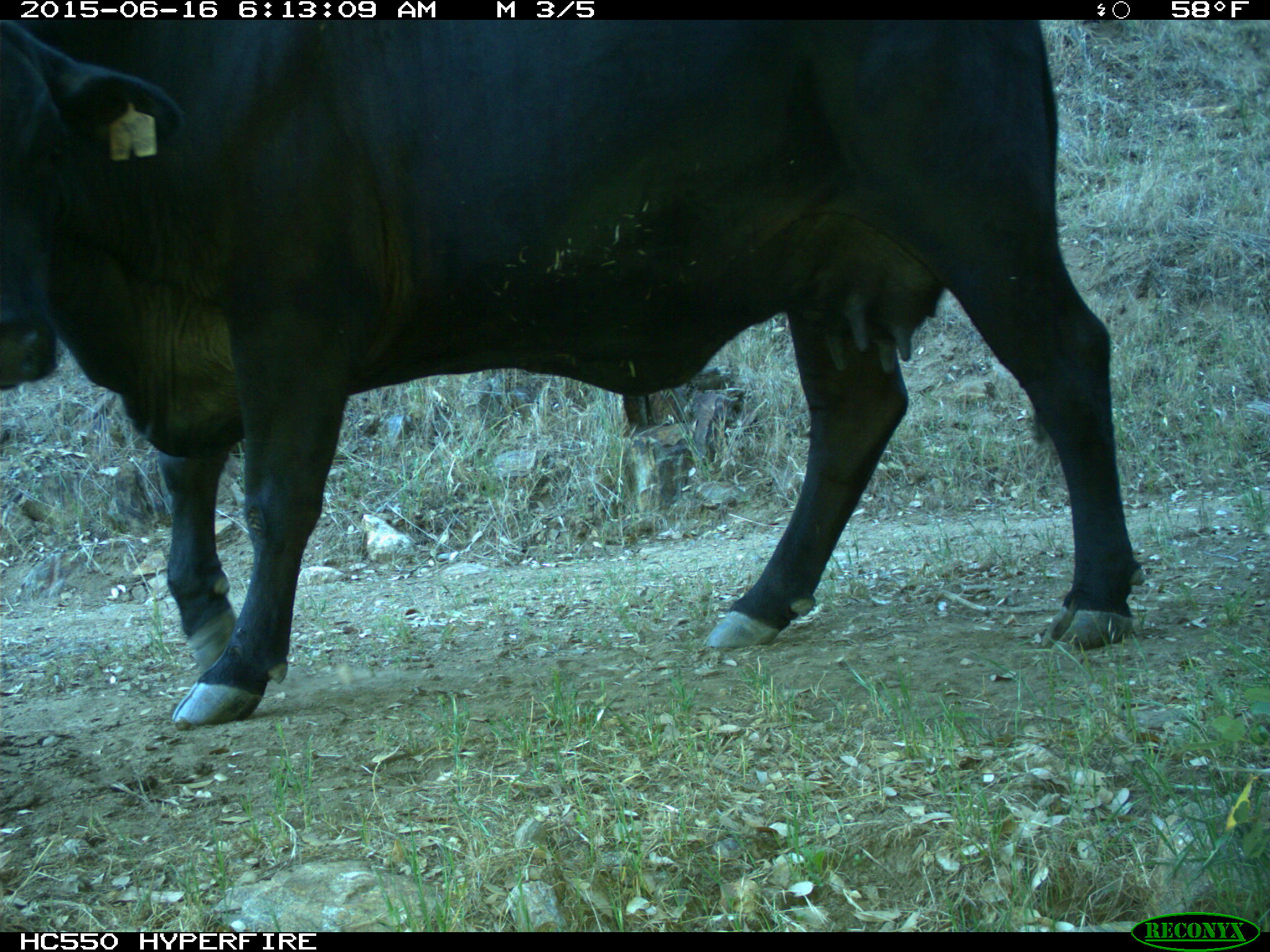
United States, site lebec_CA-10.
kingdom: Animalia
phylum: Chordata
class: Mammalia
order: Artiodactyla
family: Bovidae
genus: Bos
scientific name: Bos taurus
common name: domestic cow